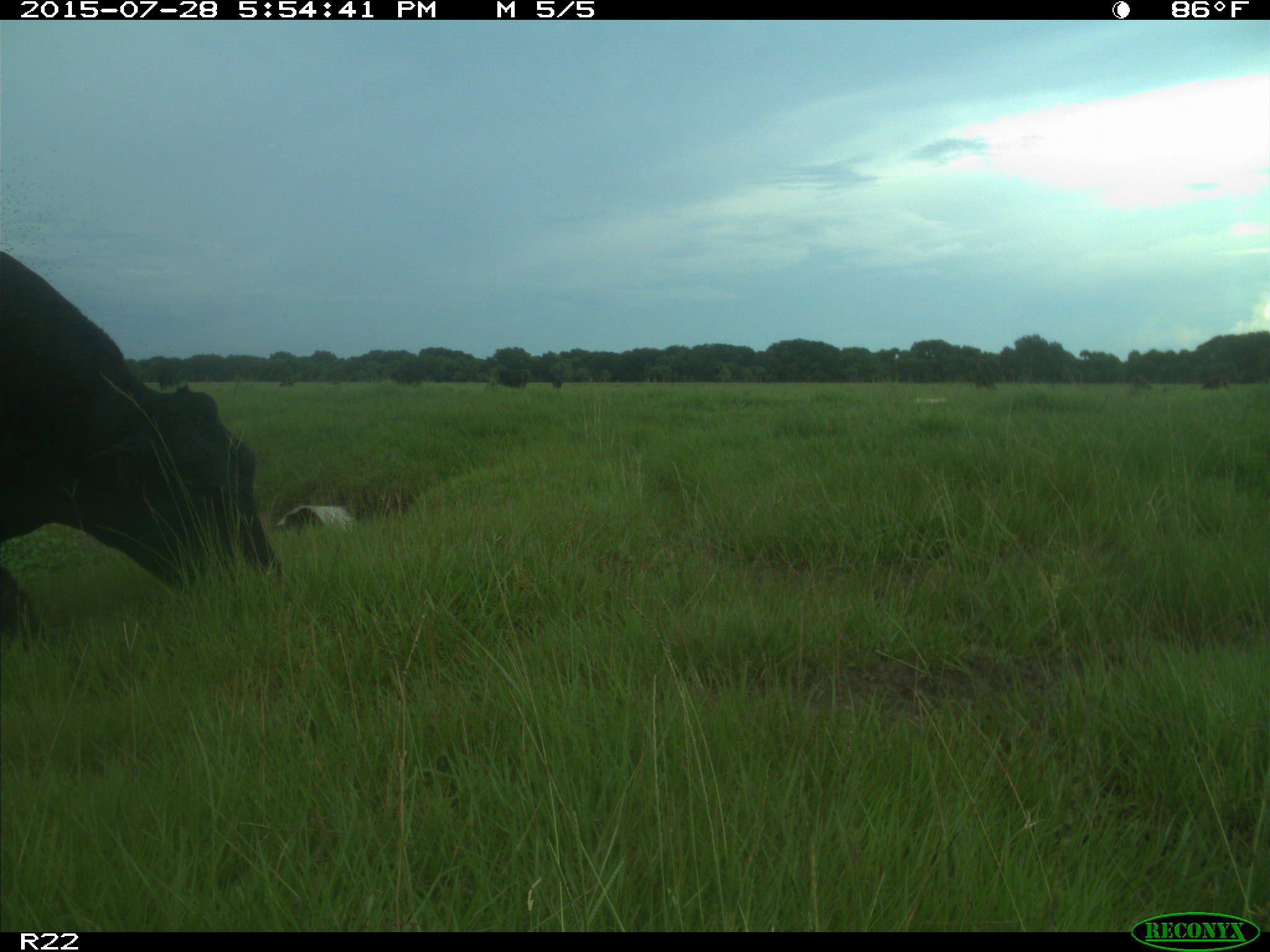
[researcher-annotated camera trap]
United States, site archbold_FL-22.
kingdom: Animalia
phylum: Chordata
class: Mammalia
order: Artiodactyla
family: Bovidae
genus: Bos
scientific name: Bos taurus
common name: domestic cow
Bos taurus (domestic cow).